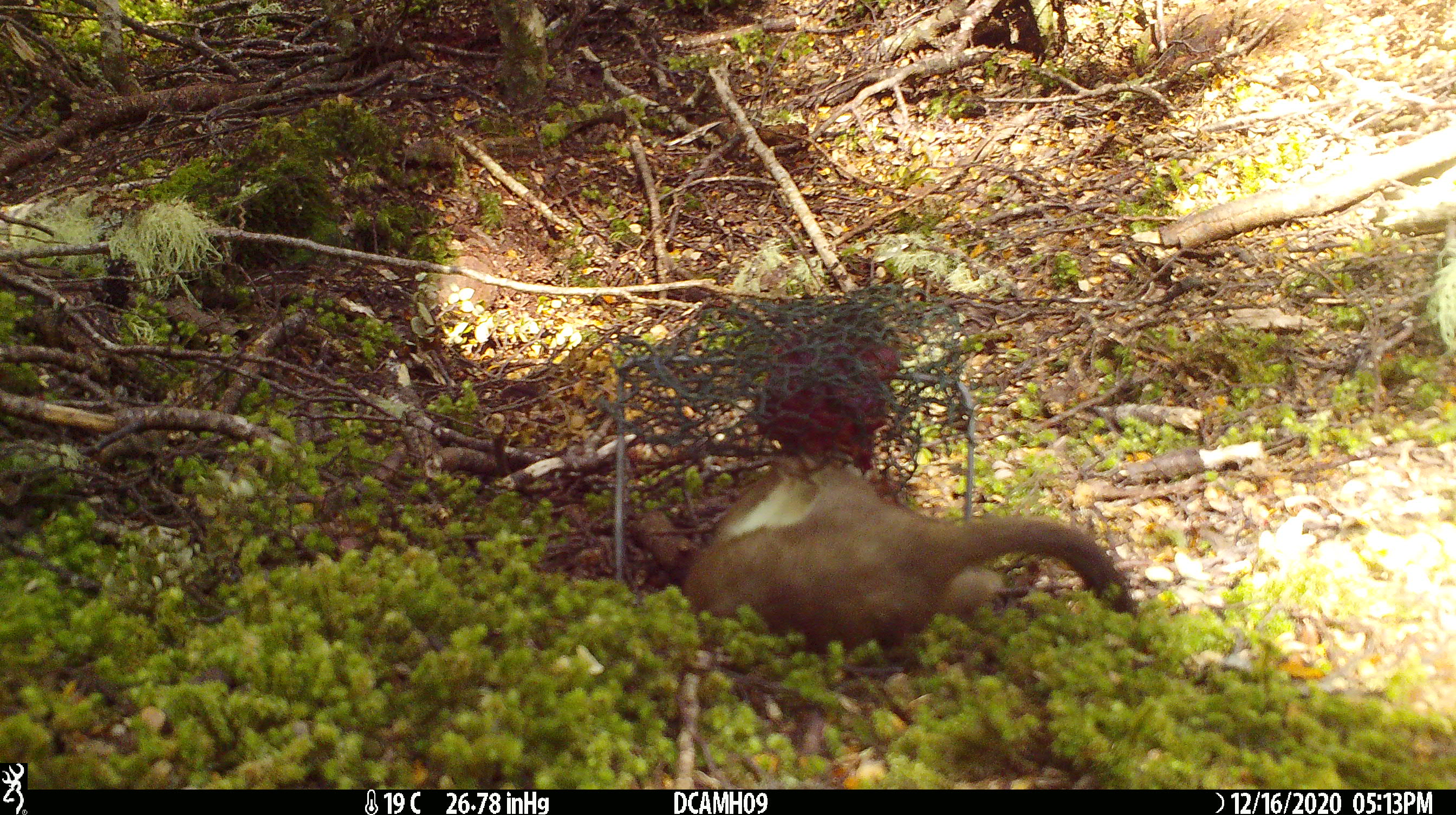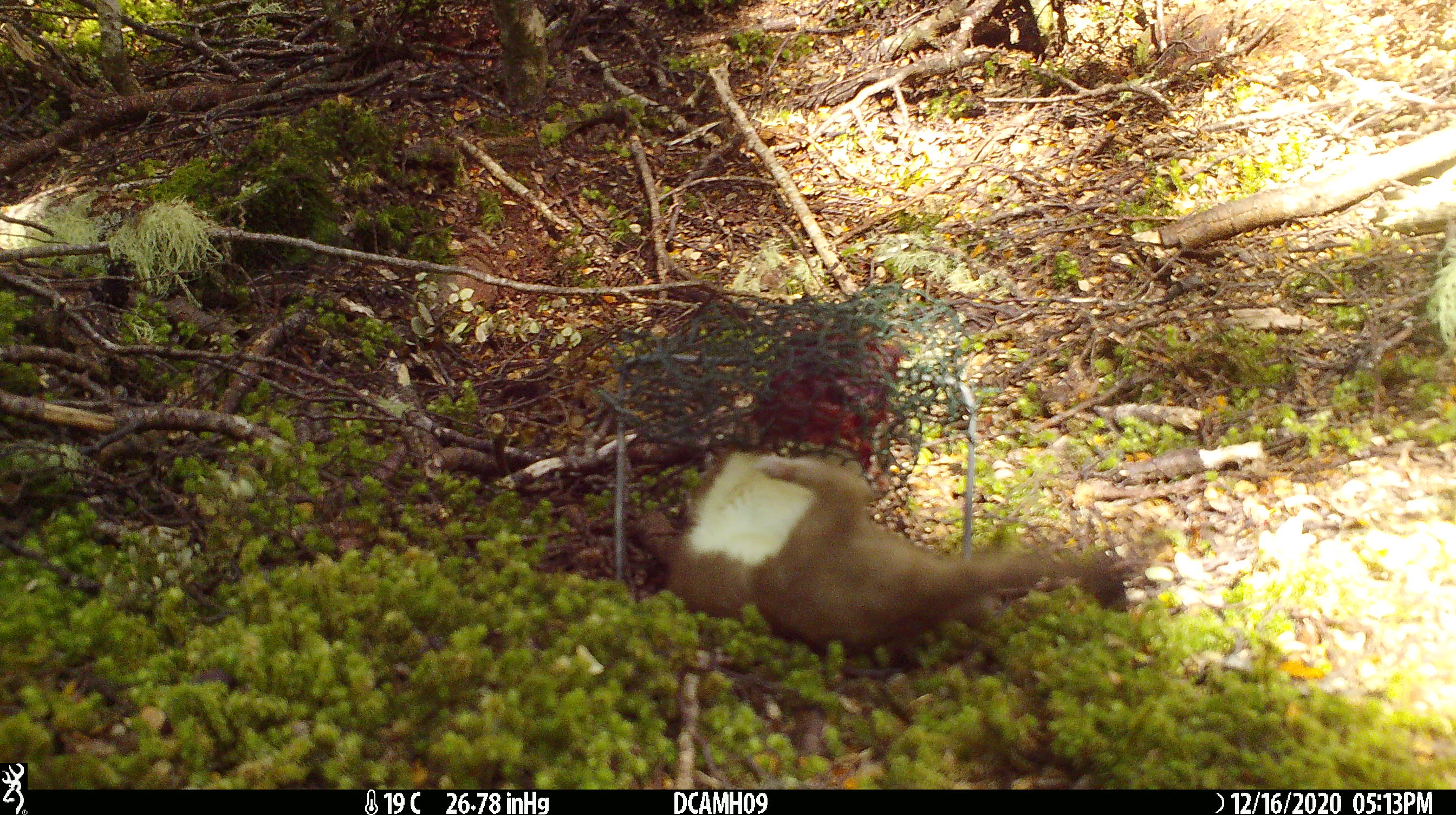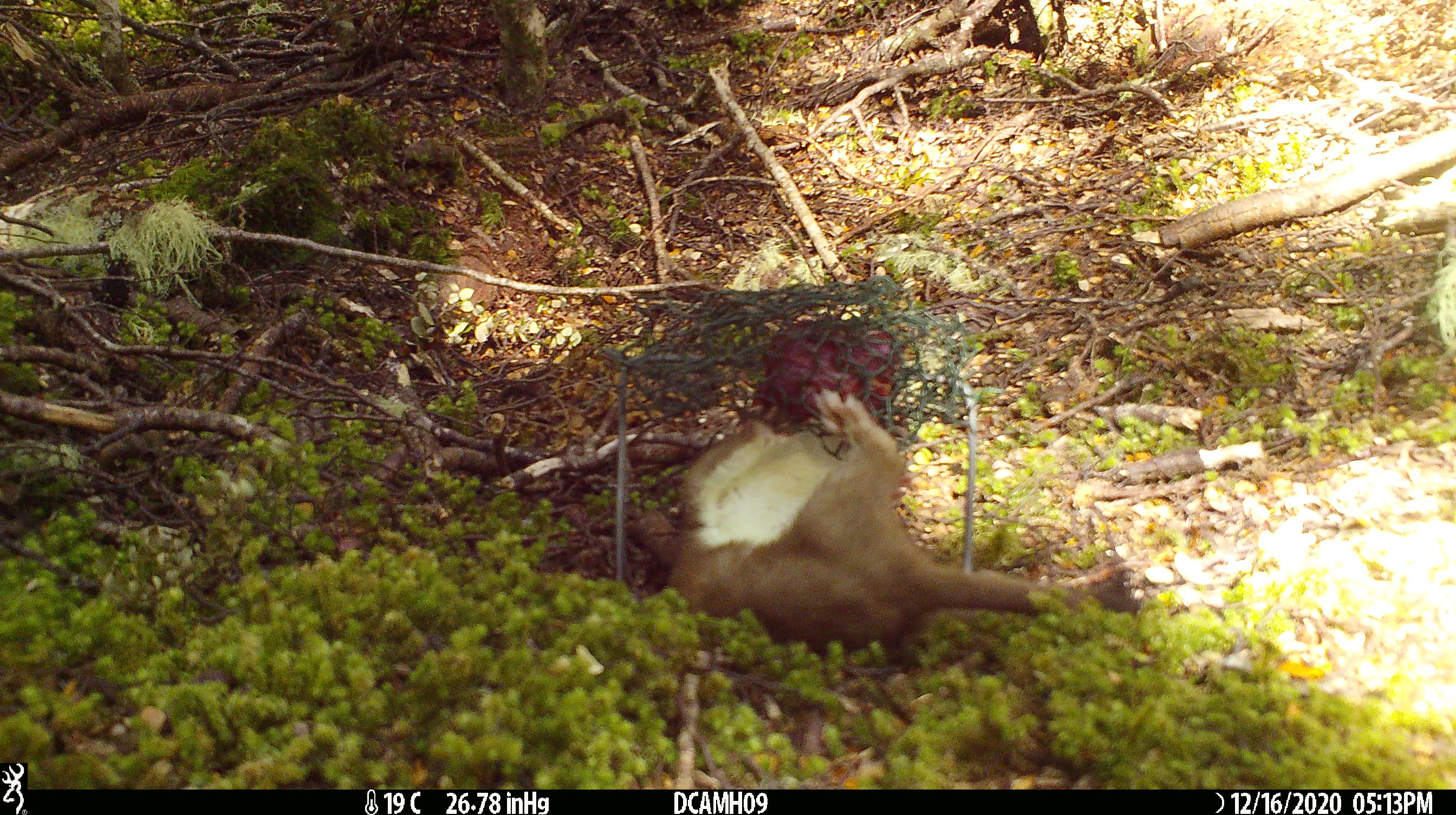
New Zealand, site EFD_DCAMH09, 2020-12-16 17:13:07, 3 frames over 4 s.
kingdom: Animalia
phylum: Chordata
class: Mammalia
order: Carnivora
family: Mustelidae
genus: Mustela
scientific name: Mustela erminea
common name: stoat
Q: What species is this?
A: Stoat (Mustela erminea).